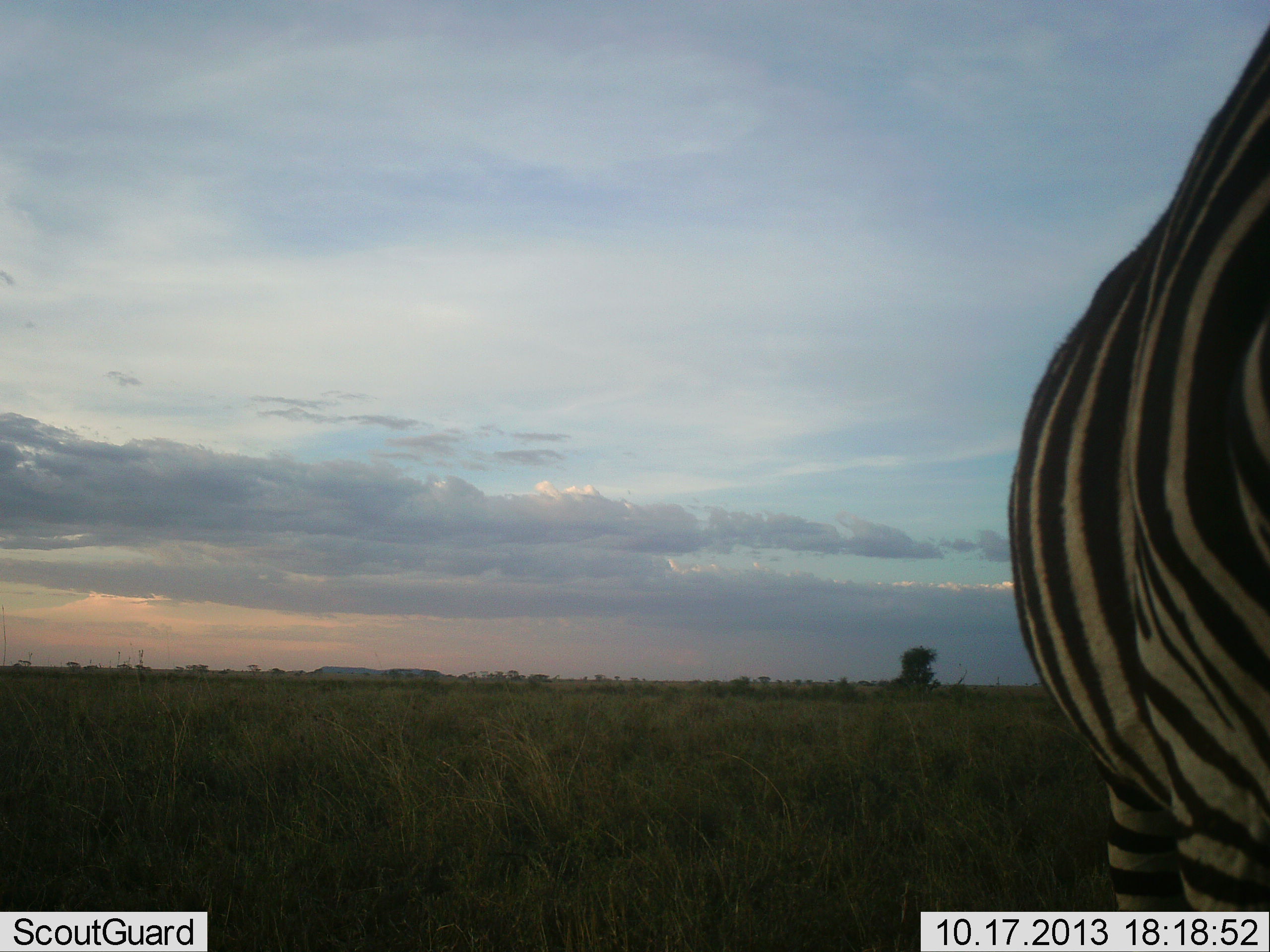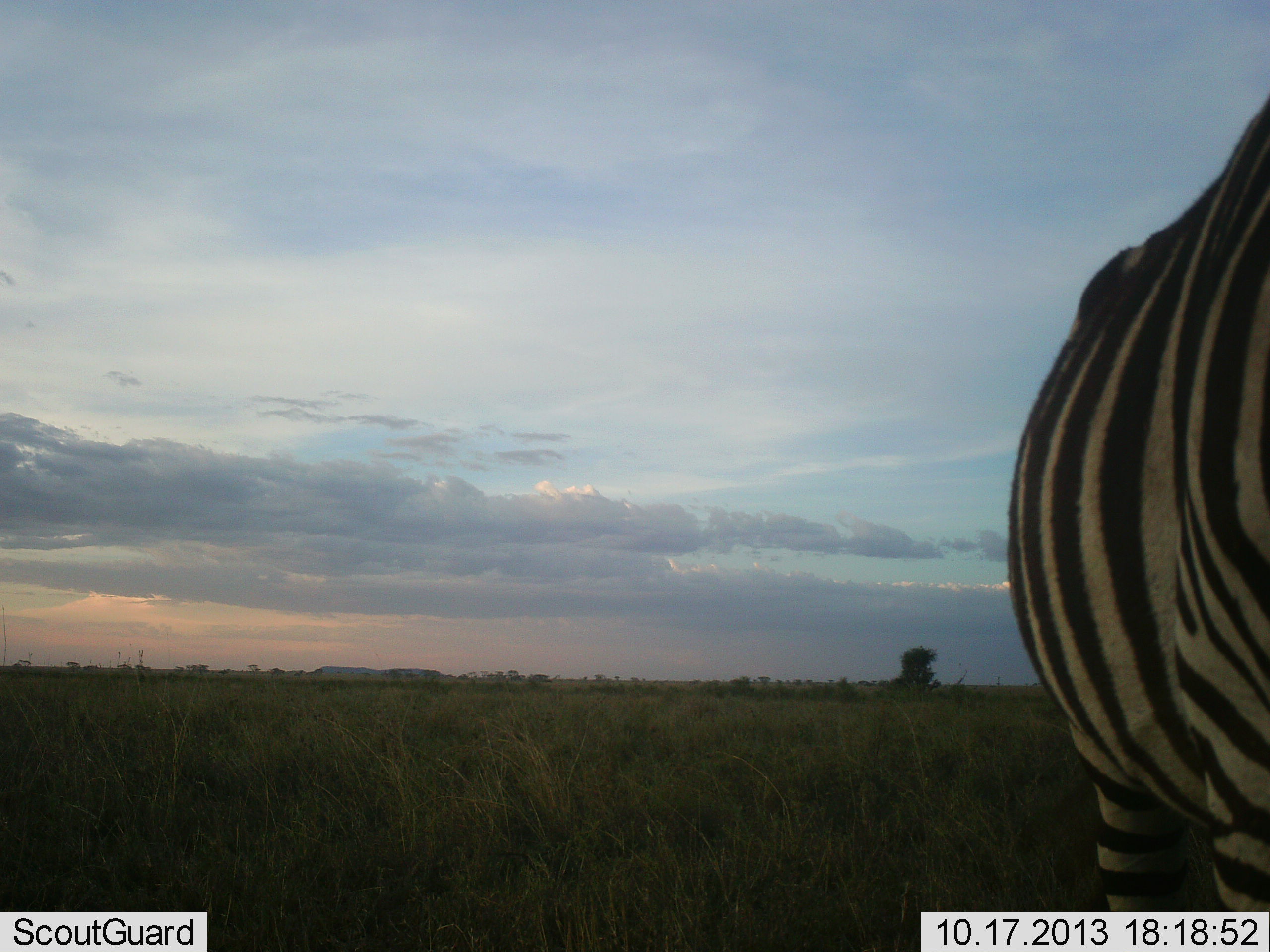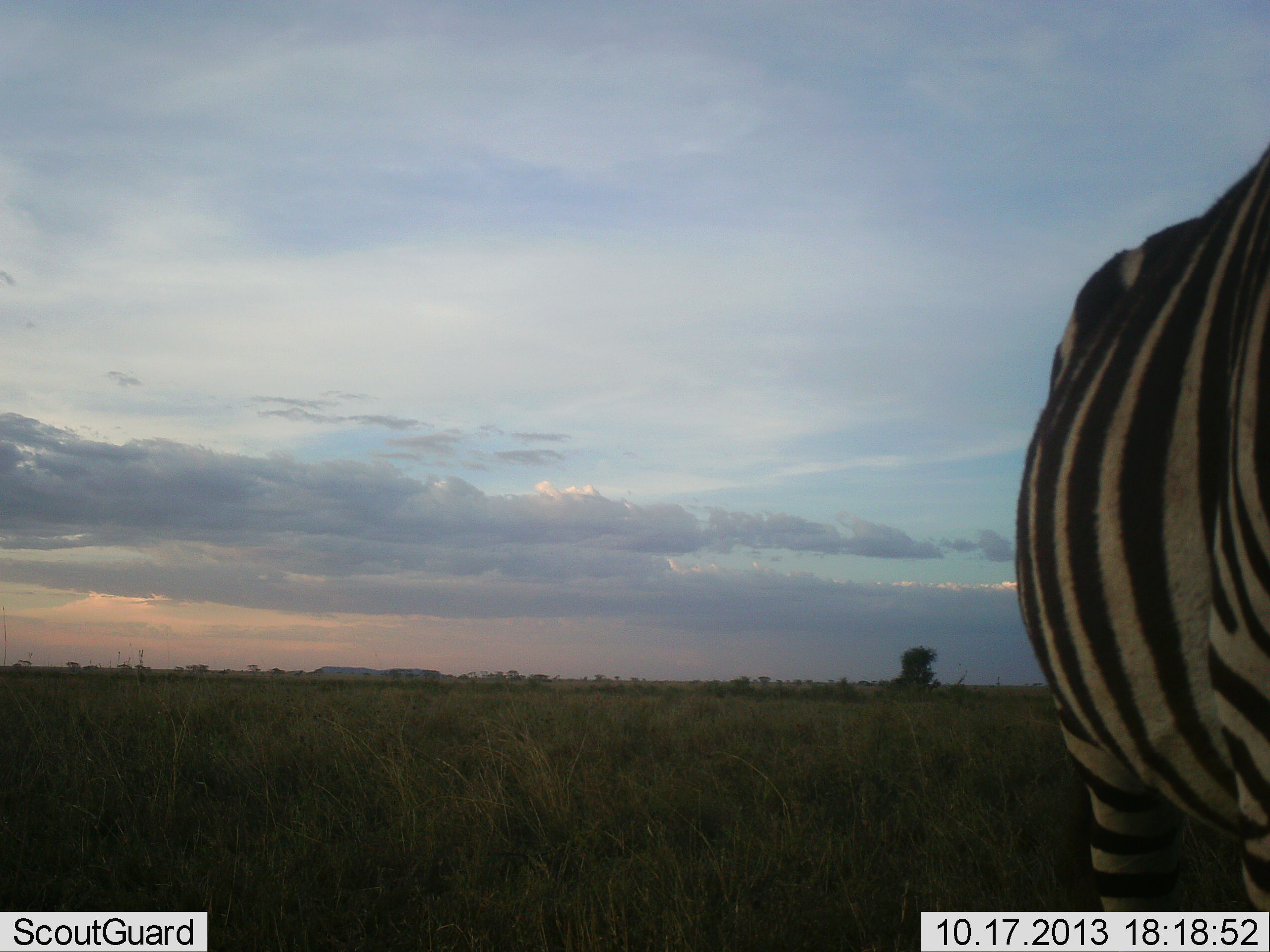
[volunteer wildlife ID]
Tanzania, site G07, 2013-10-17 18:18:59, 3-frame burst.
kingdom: Animalia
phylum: Chordata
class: Mammalia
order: Perissodactyla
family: Equidae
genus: Equus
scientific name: Equus quagga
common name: plains zebra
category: zebra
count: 1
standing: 100%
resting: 0%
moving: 0%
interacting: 0%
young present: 0%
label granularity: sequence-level